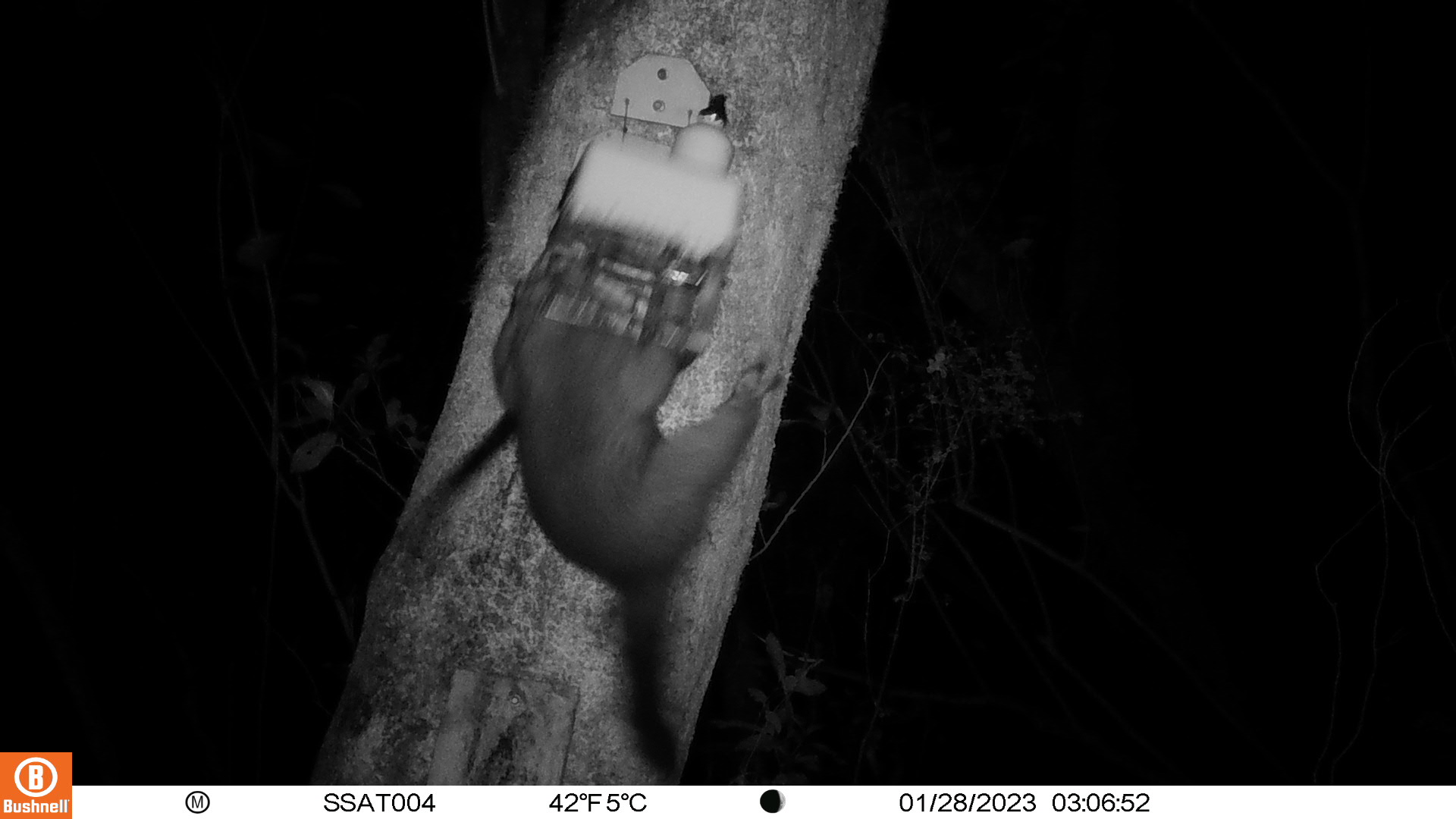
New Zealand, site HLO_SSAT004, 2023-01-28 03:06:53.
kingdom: Animalia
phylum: Chordata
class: Mammalia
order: Diprotodontia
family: Phalangeridae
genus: Trichosurus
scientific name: Trichosurus vulpecula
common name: common brushtail possum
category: possum